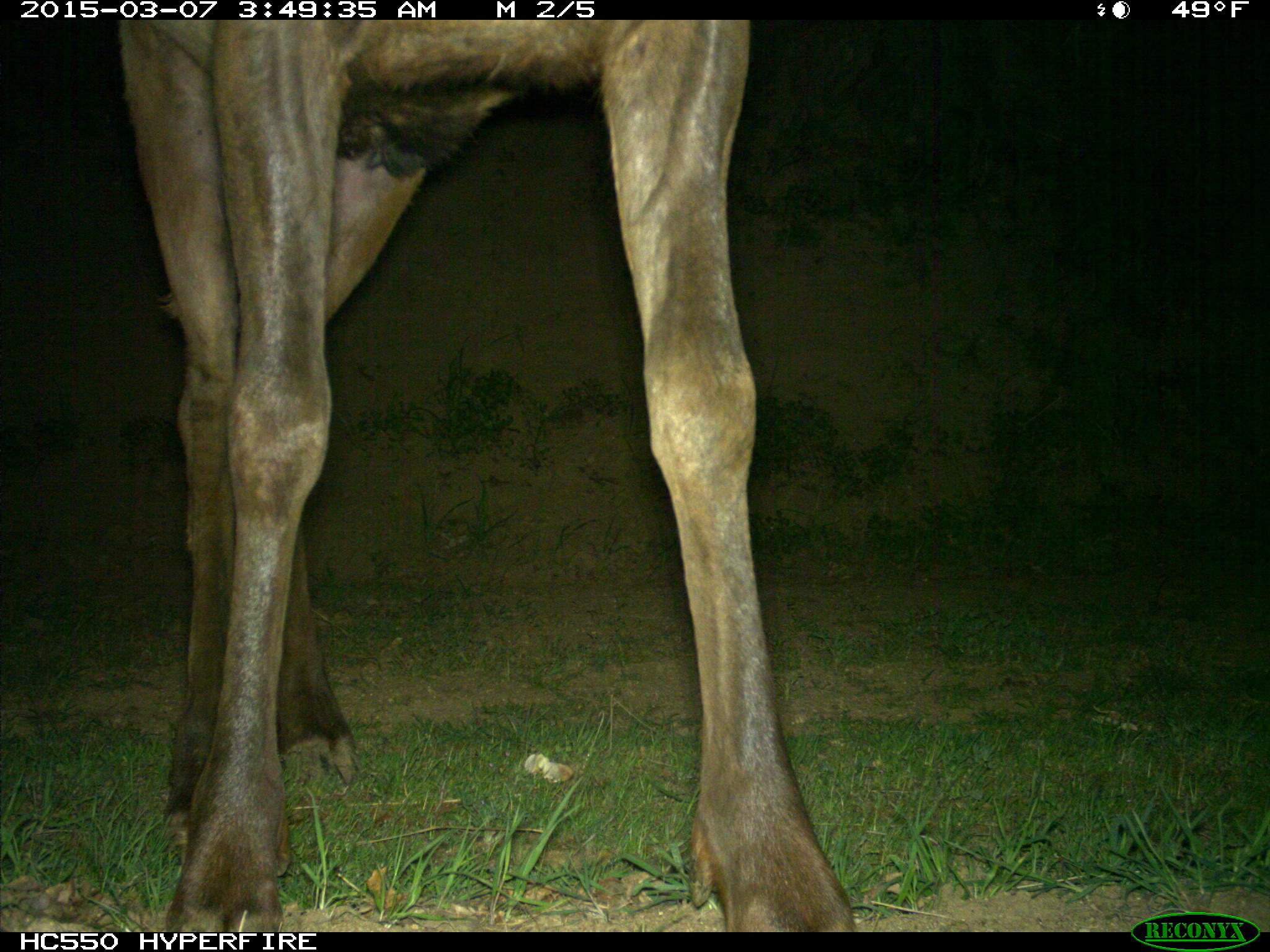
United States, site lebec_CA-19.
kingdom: Animalia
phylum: Chordata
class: Mammalia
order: Artiodactyla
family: Cervidae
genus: Cervus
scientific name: Cervus canadensis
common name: elk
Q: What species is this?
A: Cervus canadensis (elk).